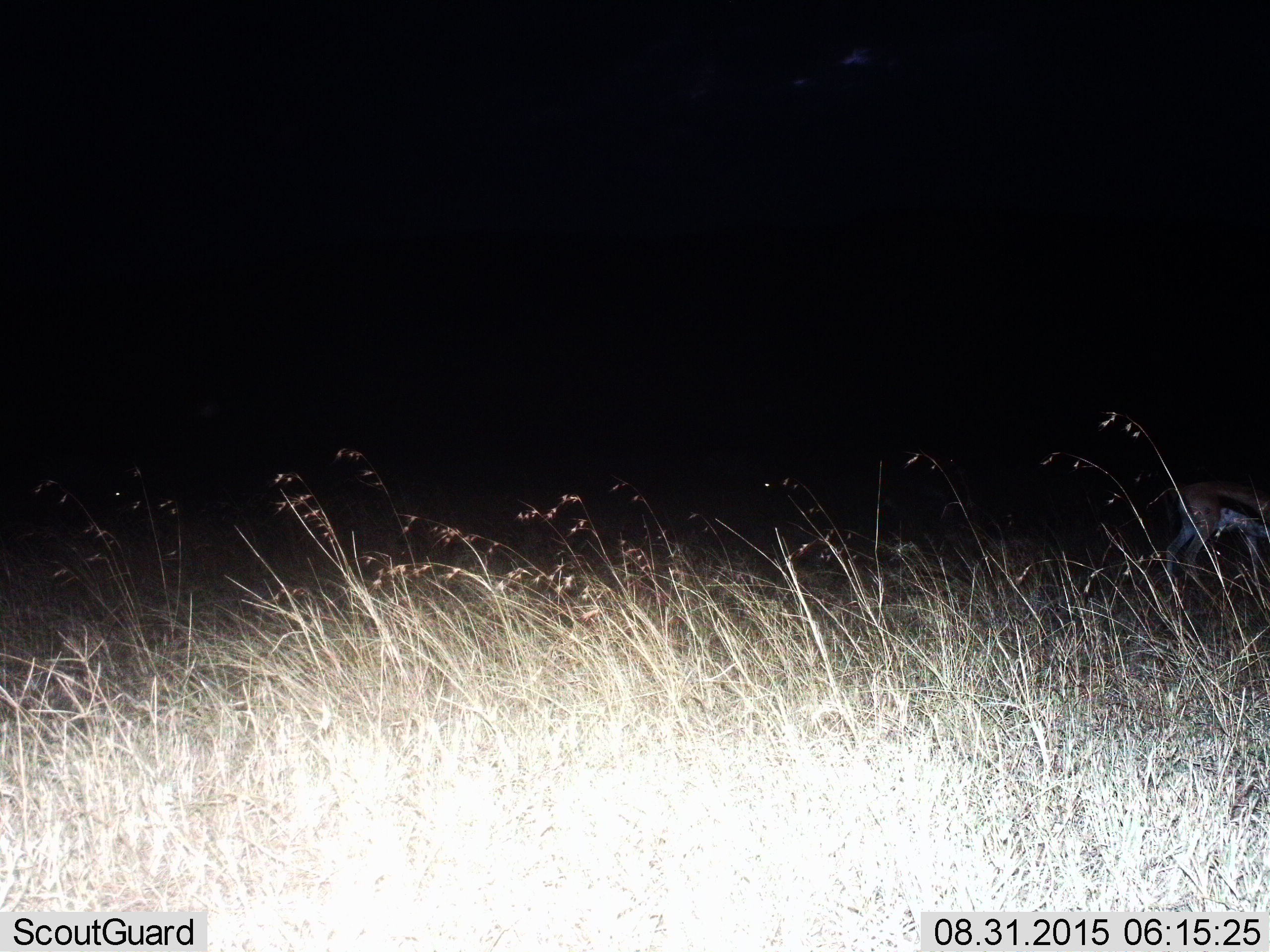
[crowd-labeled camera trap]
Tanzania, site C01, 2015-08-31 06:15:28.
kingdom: Animalia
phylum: Chordata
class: Mammalia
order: Artiodactyla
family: Bovidae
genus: Eudorcas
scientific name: Eudorcas thomsonii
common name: thomson's gazelle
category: gazellethomsons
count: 1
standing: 69%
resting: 0%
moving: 31%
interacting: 0%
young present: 8%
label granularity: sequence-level